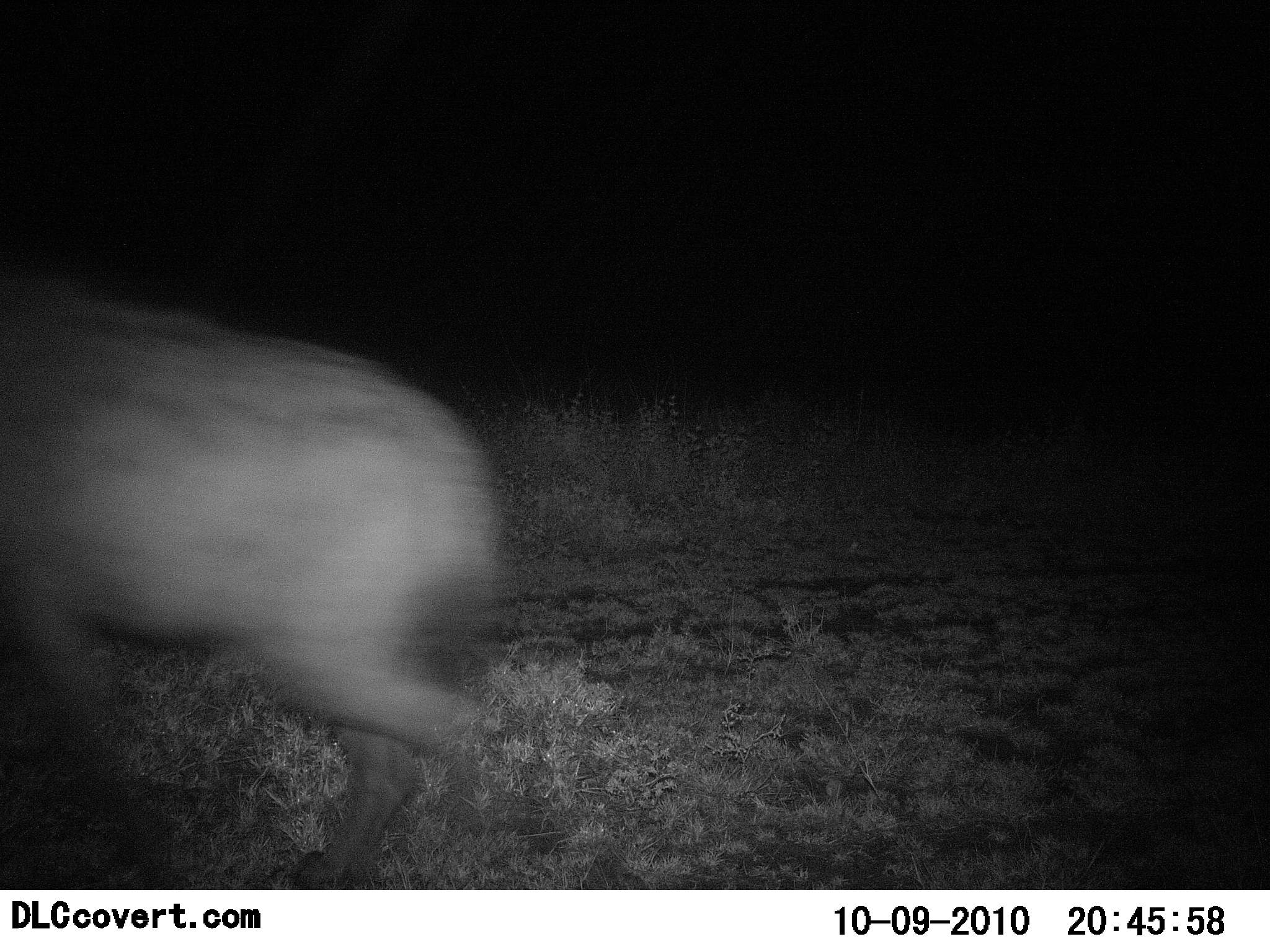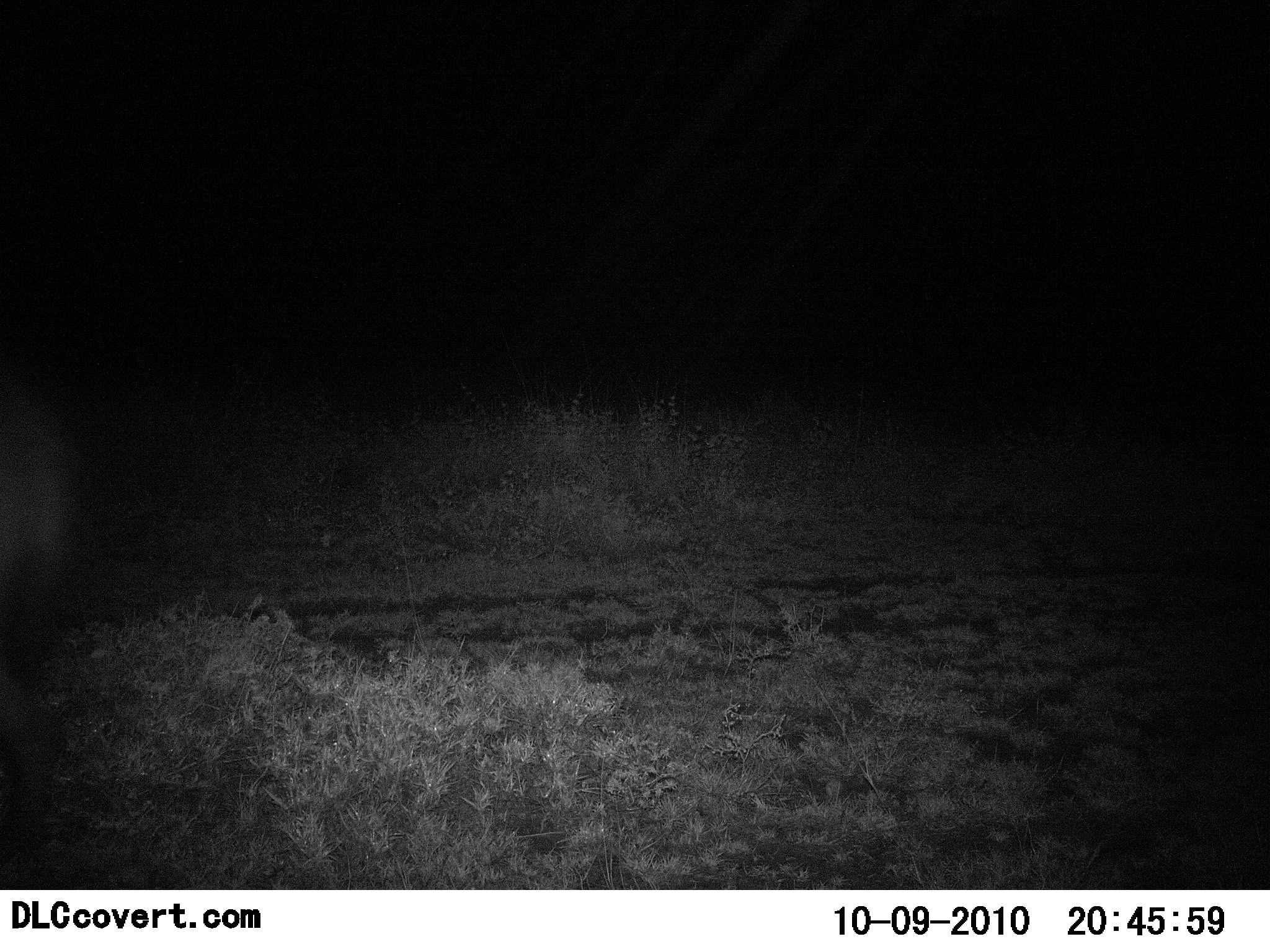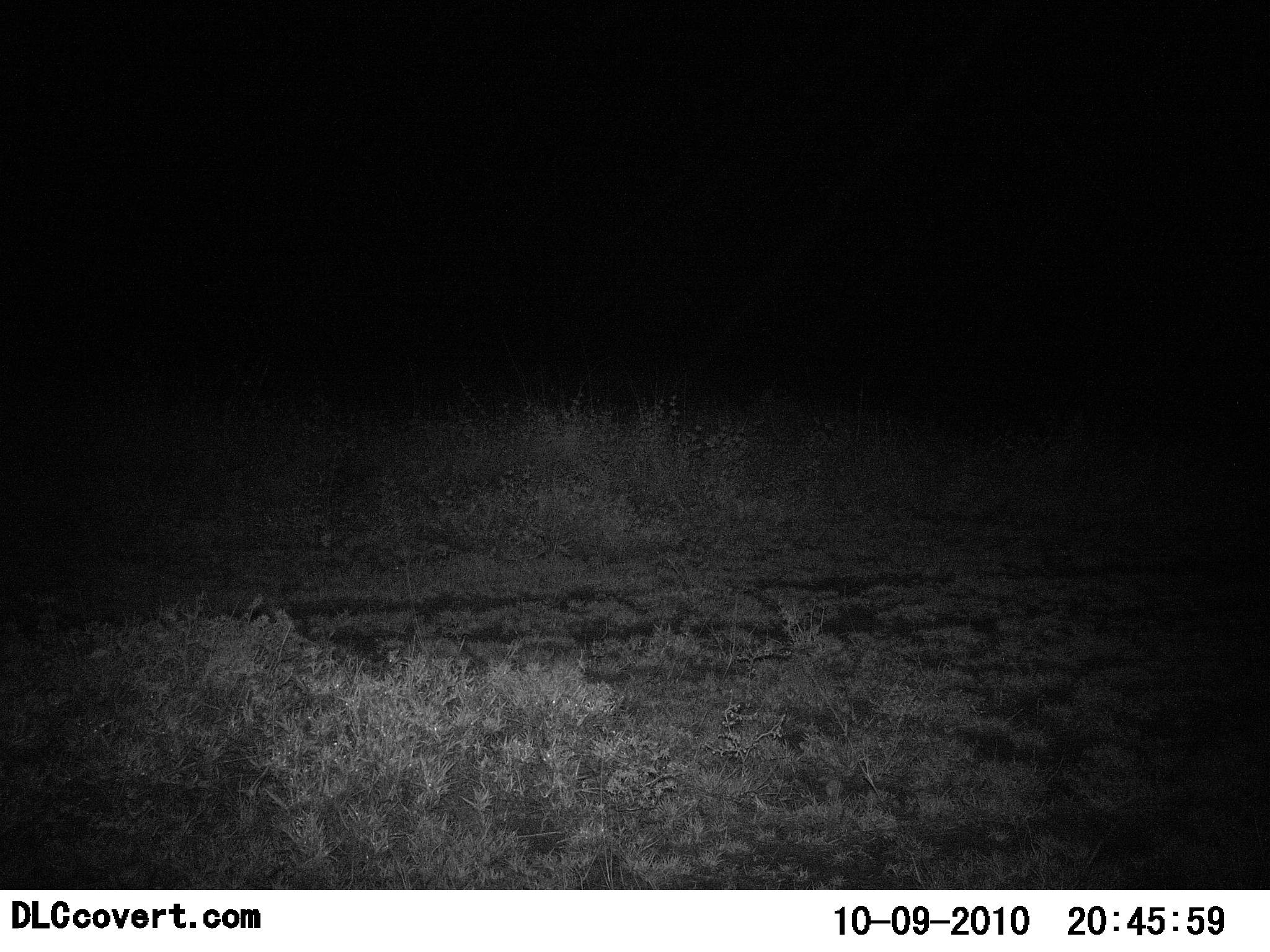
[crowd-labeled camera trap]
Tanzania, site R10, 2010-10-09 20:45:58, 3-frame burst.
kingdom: Animalia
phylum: Chordata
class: Mammalia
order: Carnivora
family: Hyaenidae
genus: Crocuta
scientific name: Crocuta crocuta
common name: spotted hyena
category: hyenaspotted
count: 1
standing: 0%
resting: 0%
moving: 100%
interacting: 0%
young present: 0%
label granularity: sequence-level